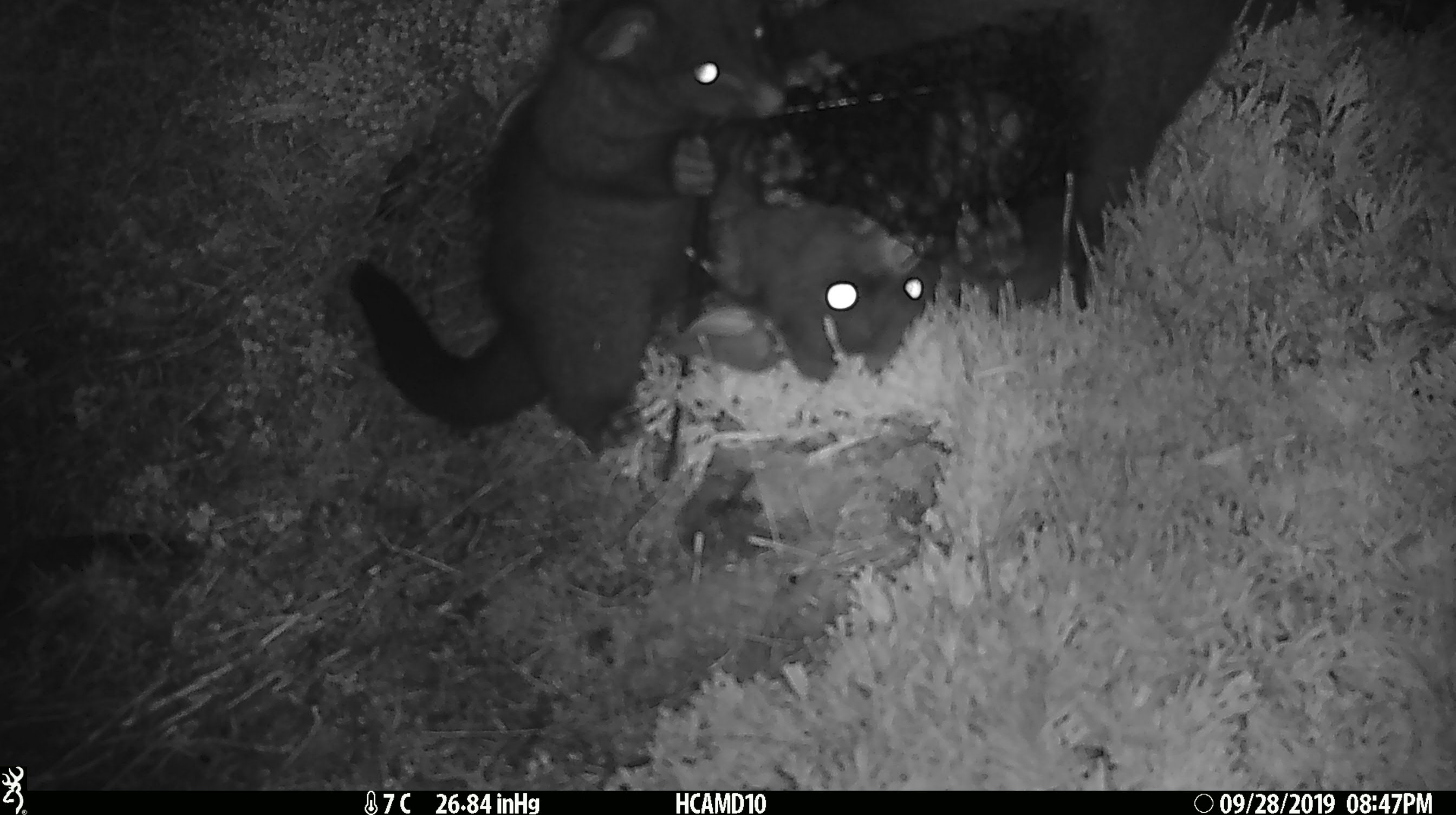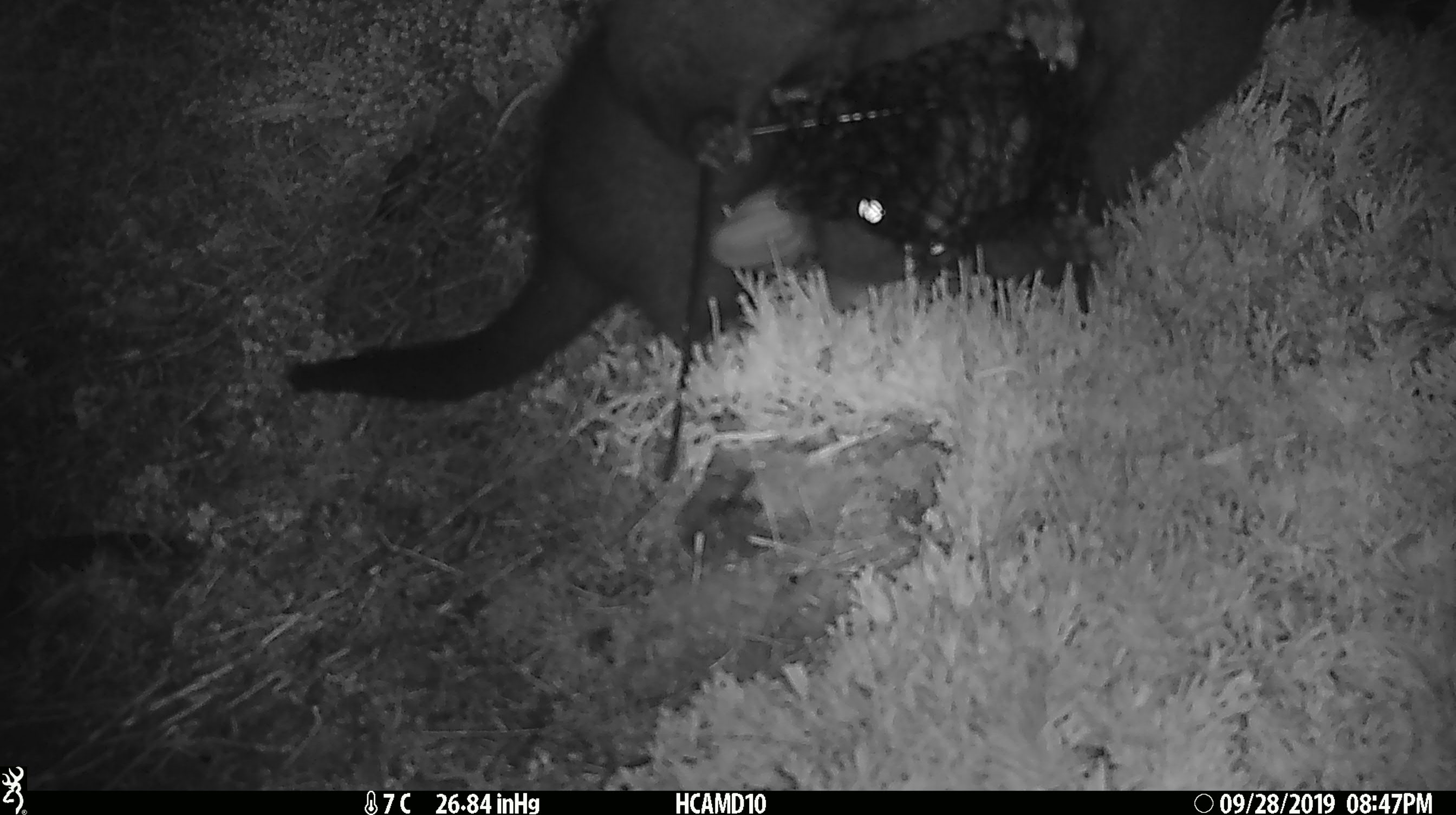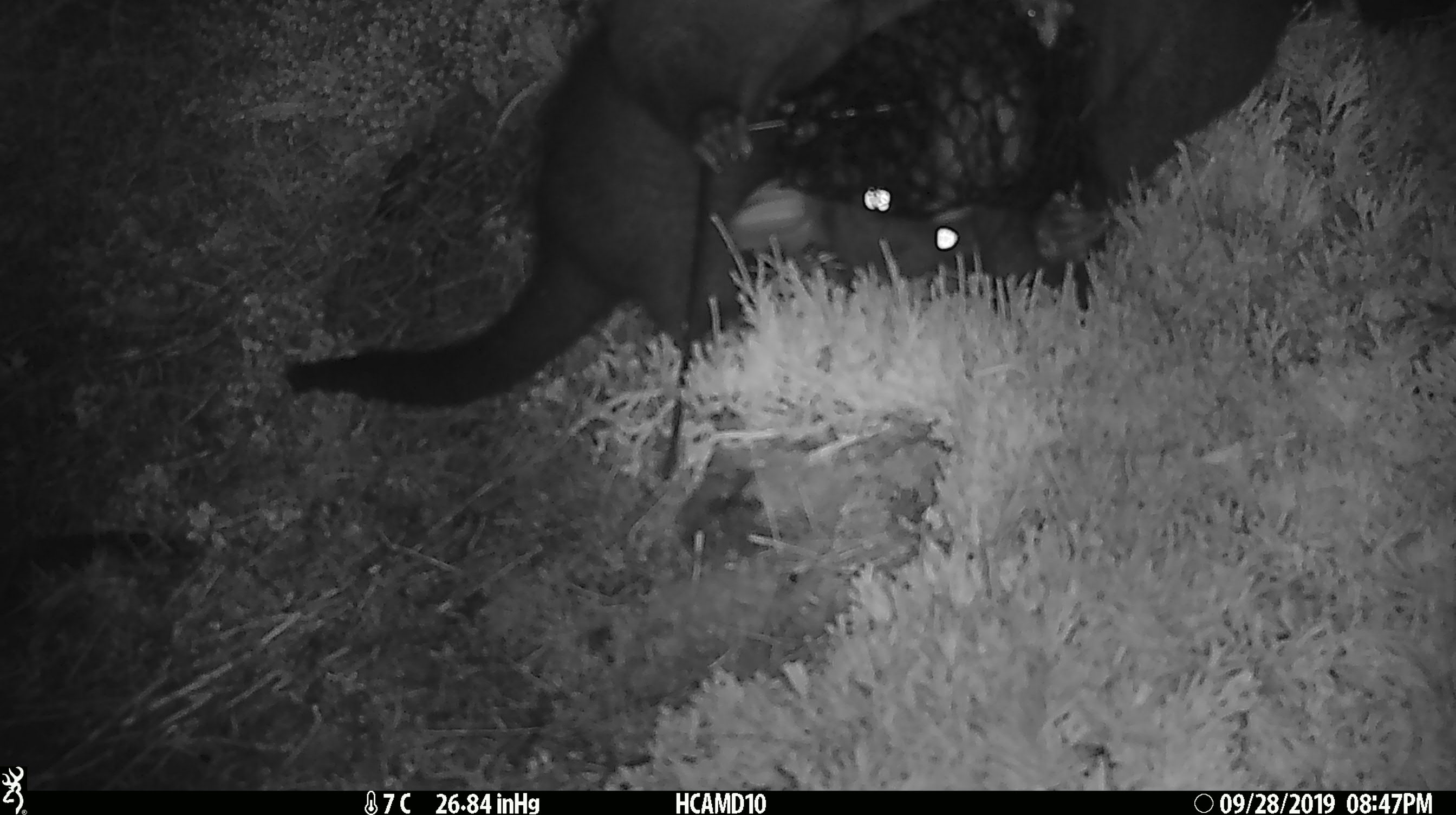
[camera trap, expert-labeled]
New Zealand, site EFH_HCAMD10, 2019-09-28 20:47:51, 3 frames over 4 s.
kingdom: Animalia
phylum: Chordata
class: Mammalia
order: Diprotodontia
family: Phalangeridae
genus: Trichosurus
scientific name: Trichosurus vulpecula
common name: common brushtail possum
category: possum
Possum (common brushtail possum) (Trichosurus vulpecula).